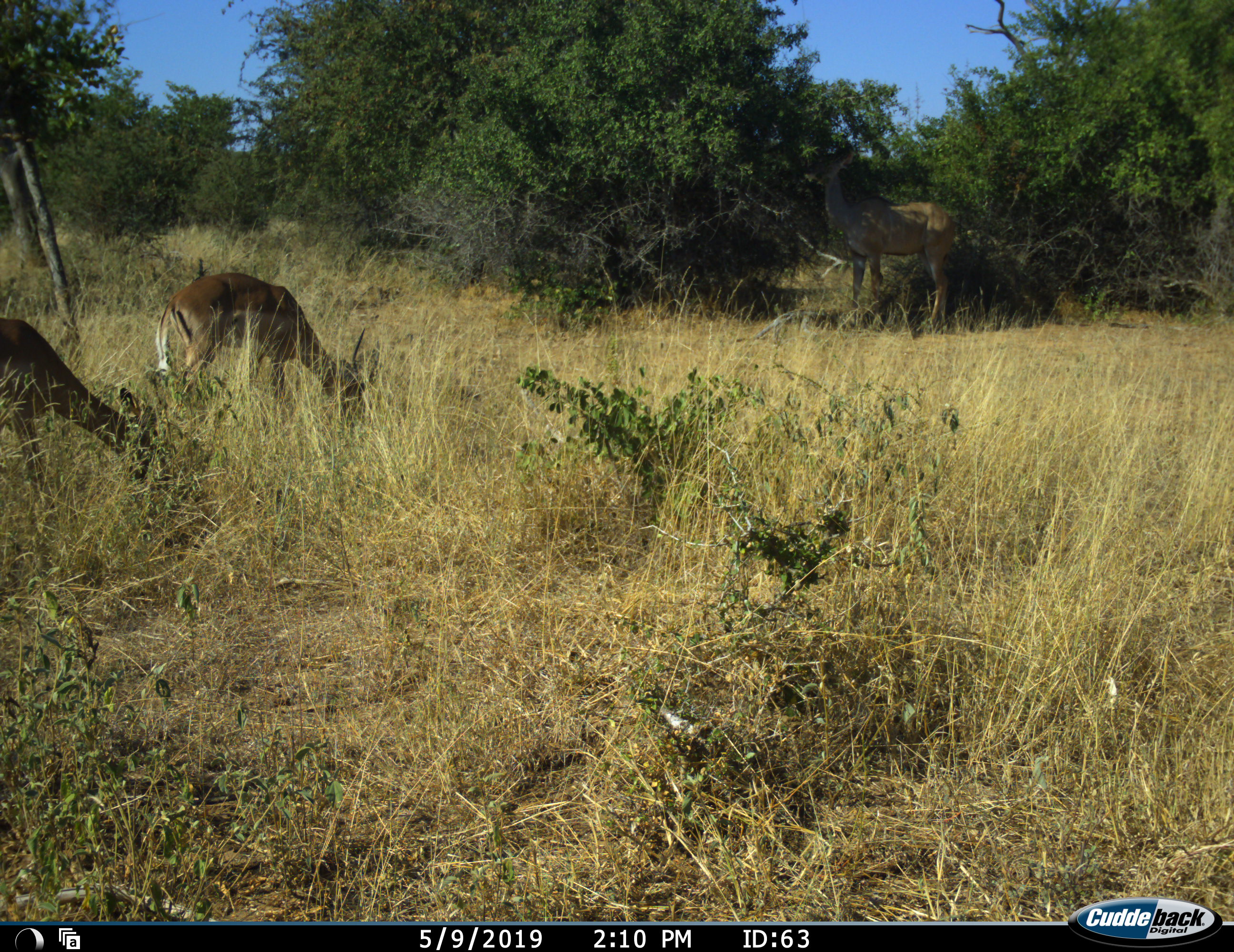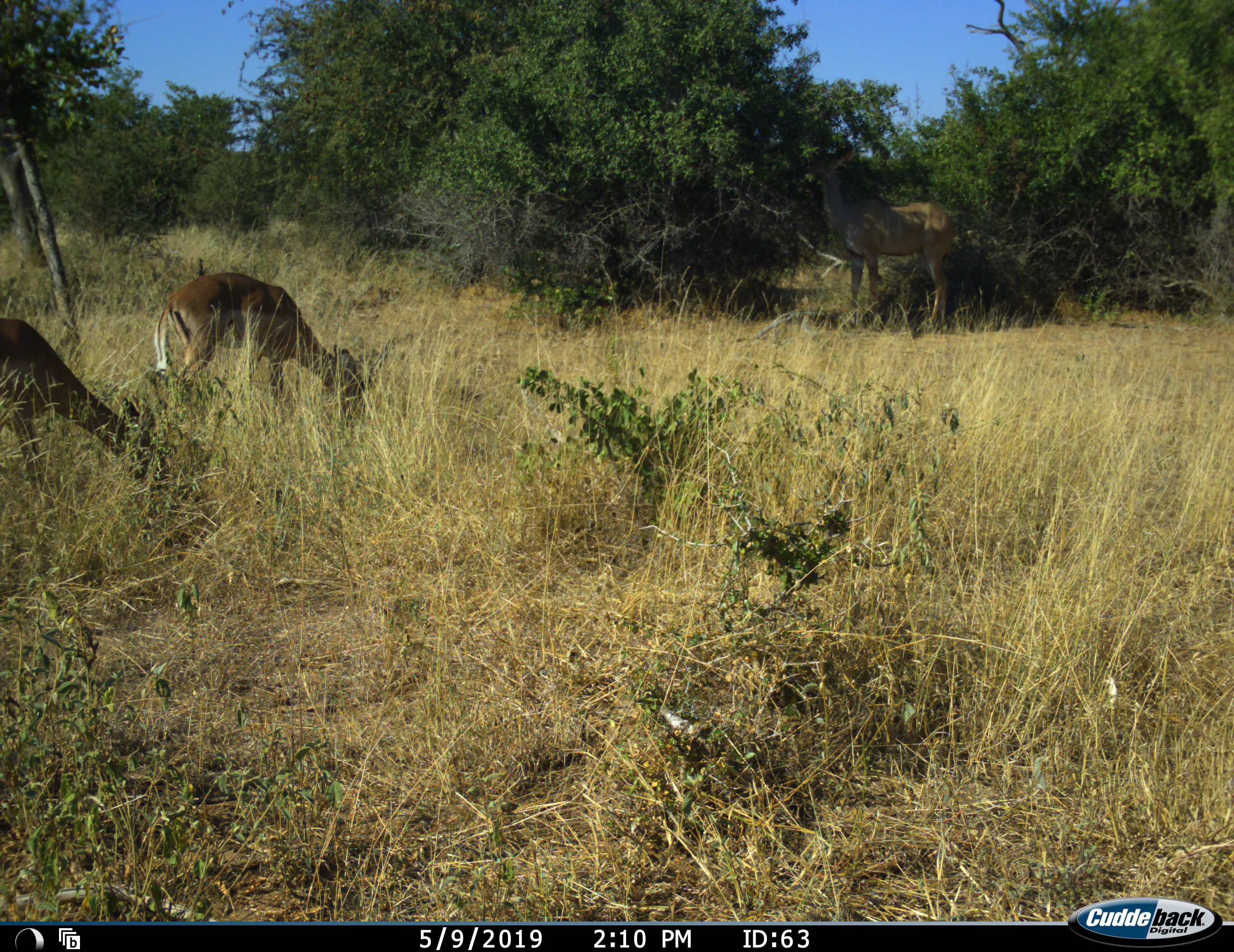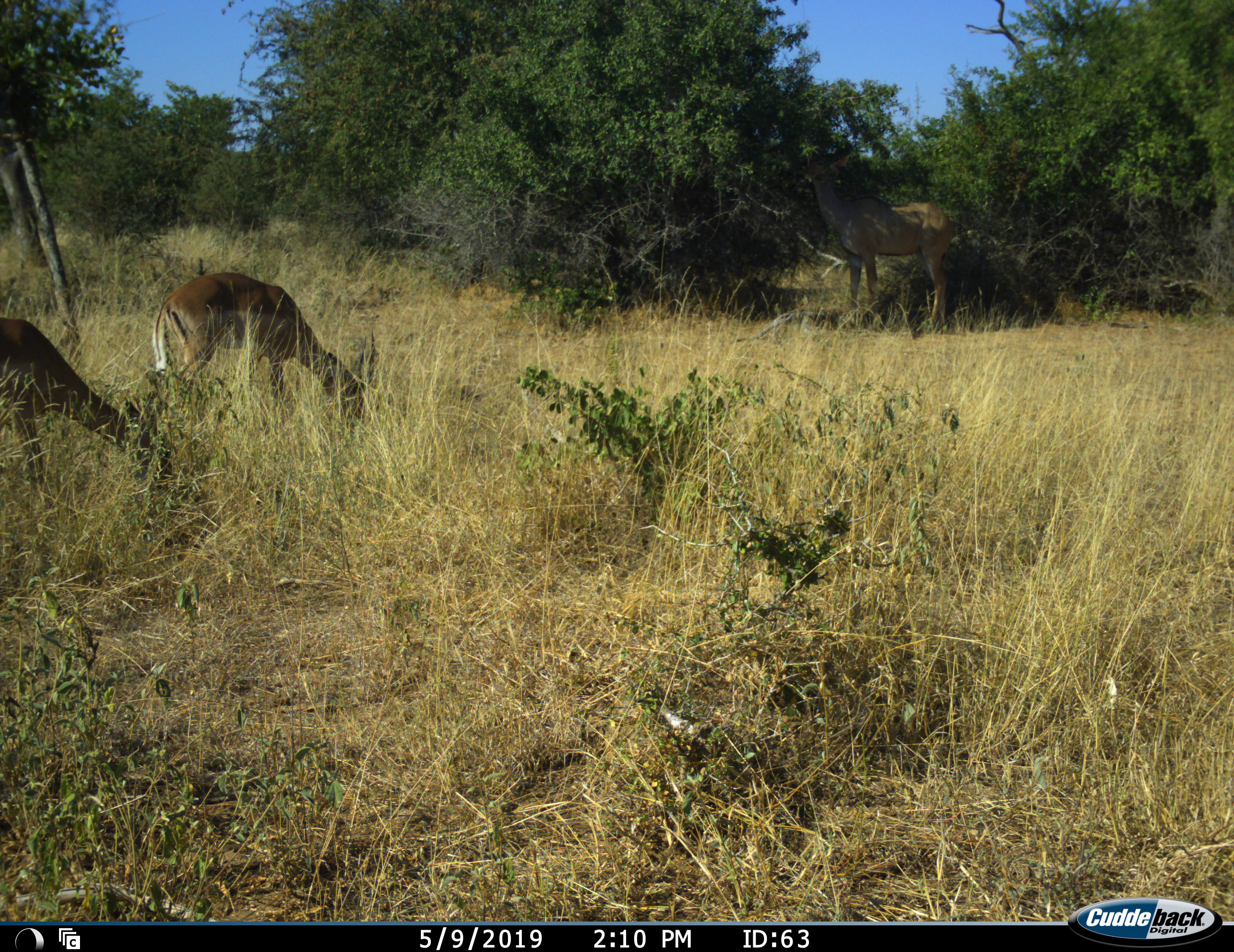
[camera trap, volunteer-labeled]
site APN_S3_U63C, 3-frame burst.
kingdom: Animalia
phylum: Chordata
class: Mammalia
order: Artiodactyla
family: Bovidae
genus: Aepyceros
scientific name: Aepyceros melampus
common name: impala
Impala (Aepyceros melampus), count 3. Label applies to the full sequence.